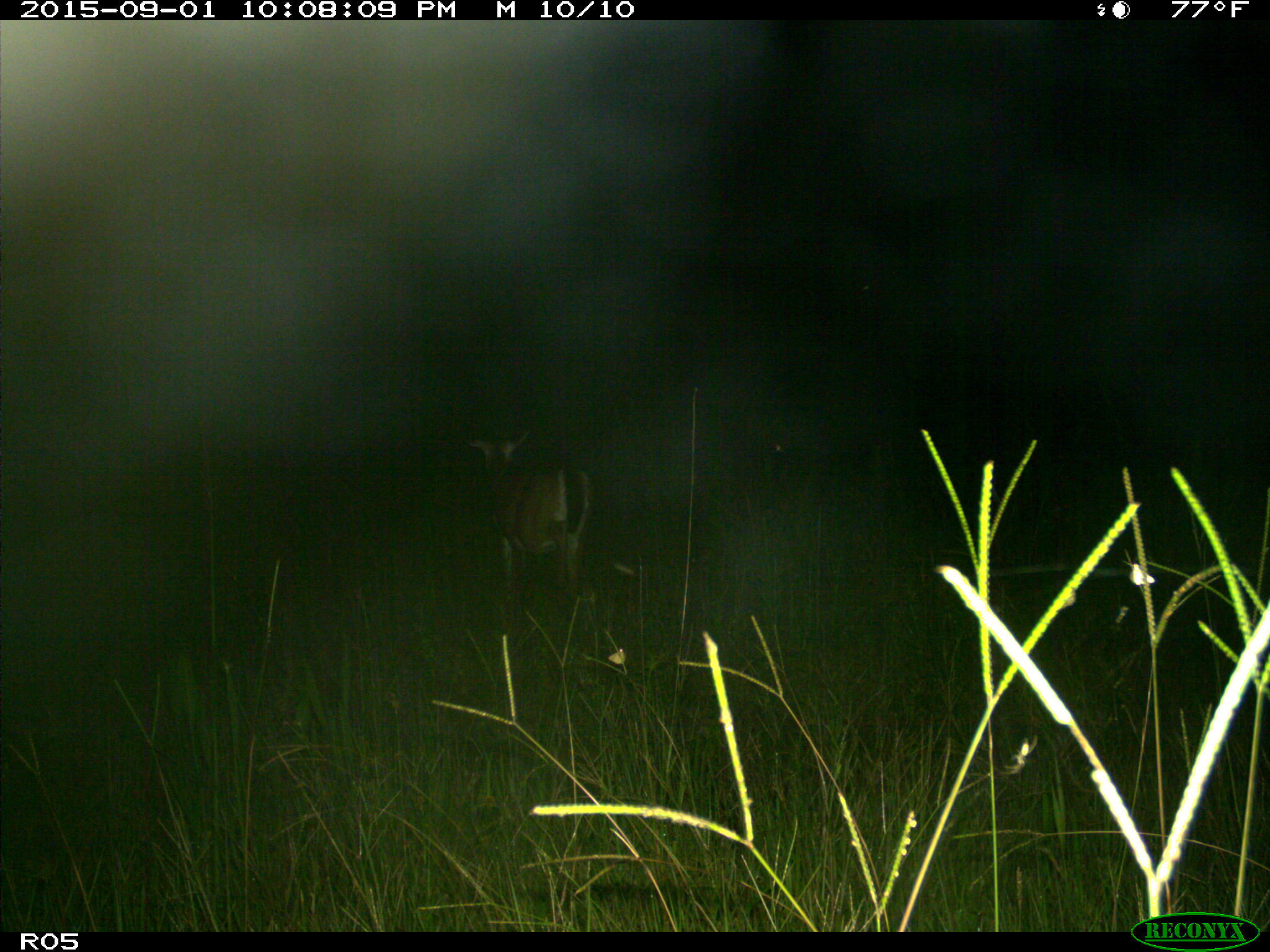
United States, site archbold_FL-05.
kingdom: Animalia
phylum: Chordata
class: Mammalia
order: Artiodactyla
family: Cervidae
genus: Odocoileus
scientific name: Odocoileus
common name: deer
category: unidentified deer